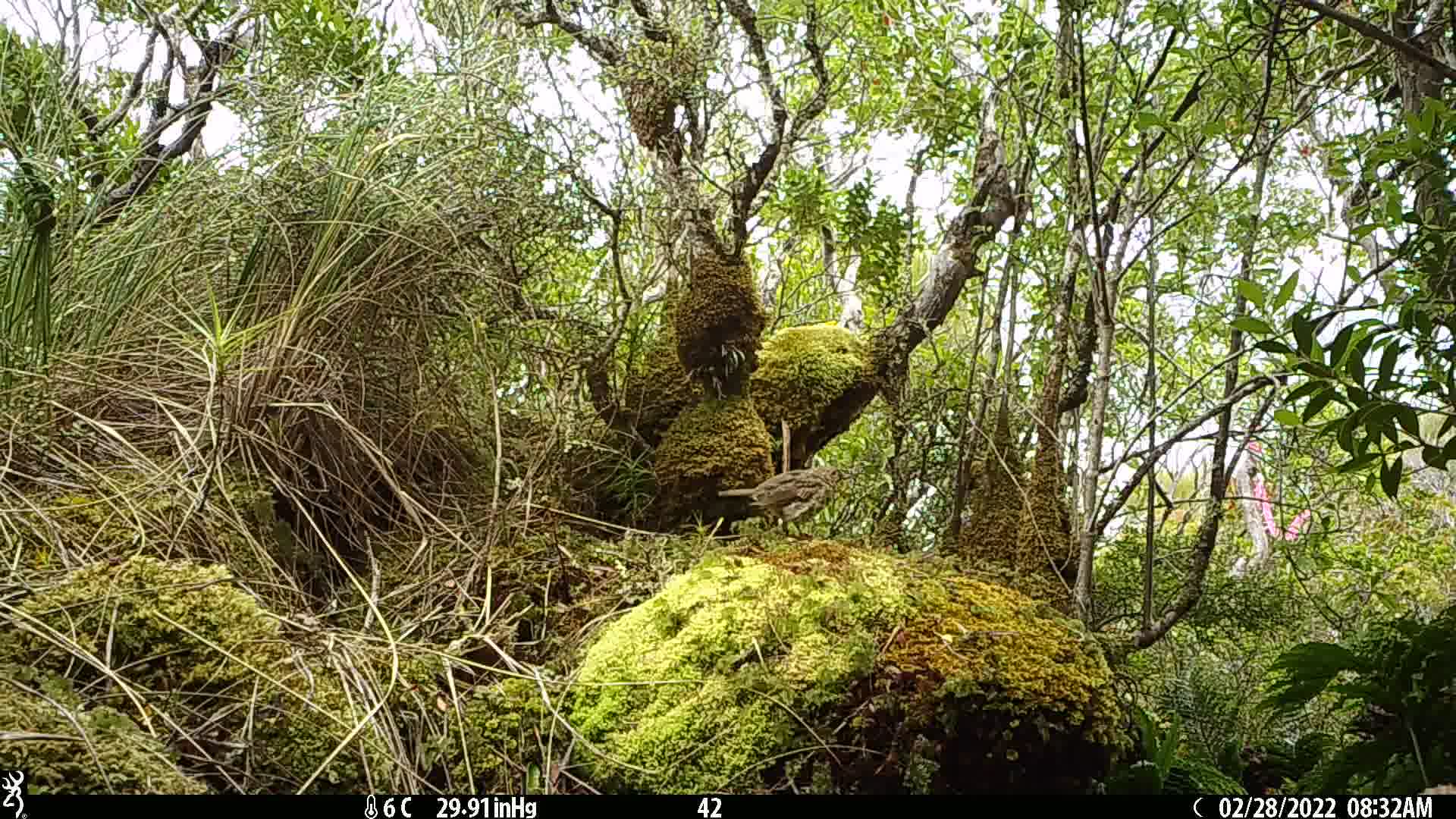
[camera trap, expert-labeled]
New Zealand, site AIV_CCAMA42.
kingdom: Animalia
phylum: Chordata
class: Aves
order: Passeriformes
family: Turdidae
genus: Turdus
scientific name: Turdus philomelos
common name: song thrush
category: thrush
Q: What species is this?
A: Thrush (song thrush) (Turdus philomelos).